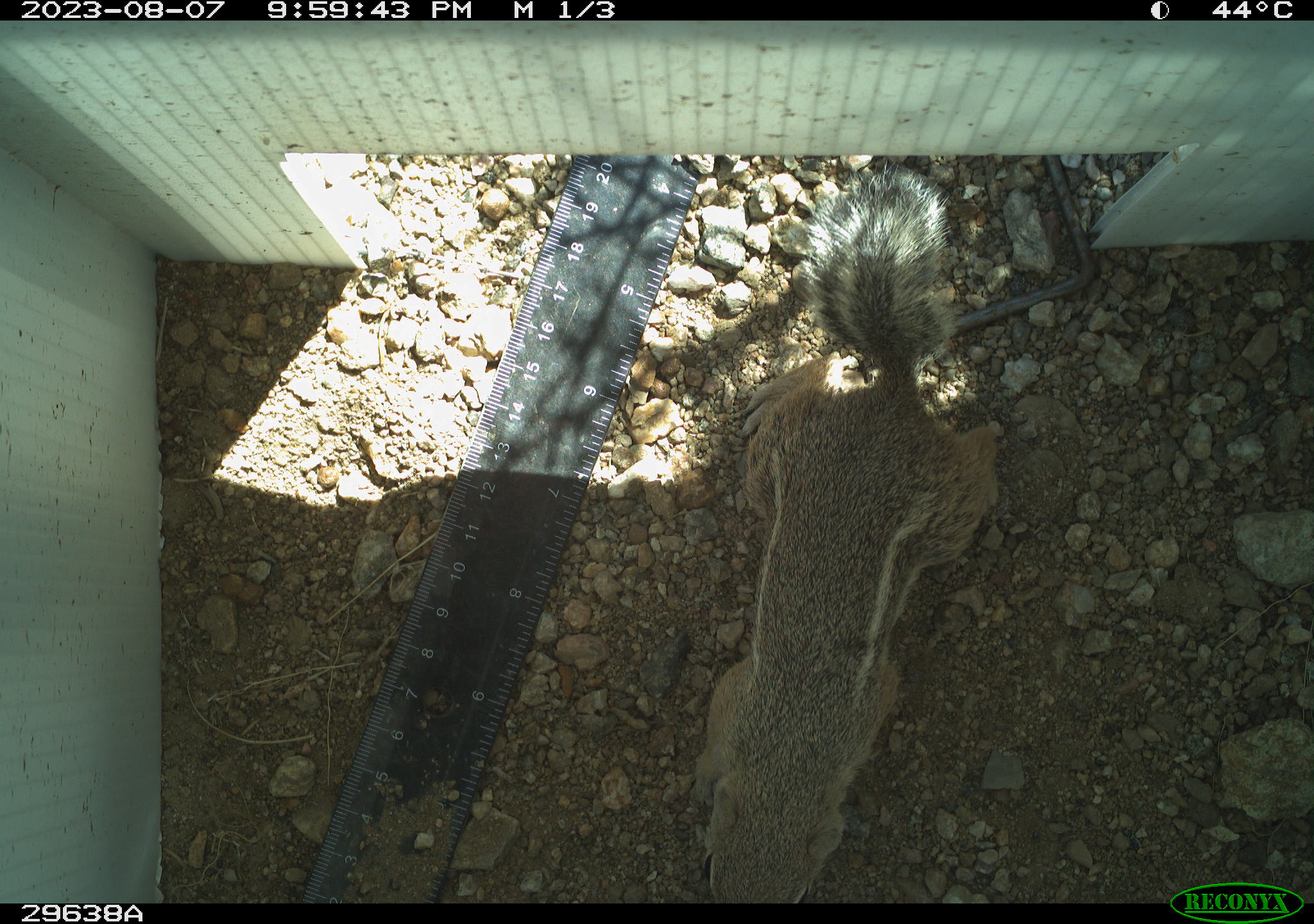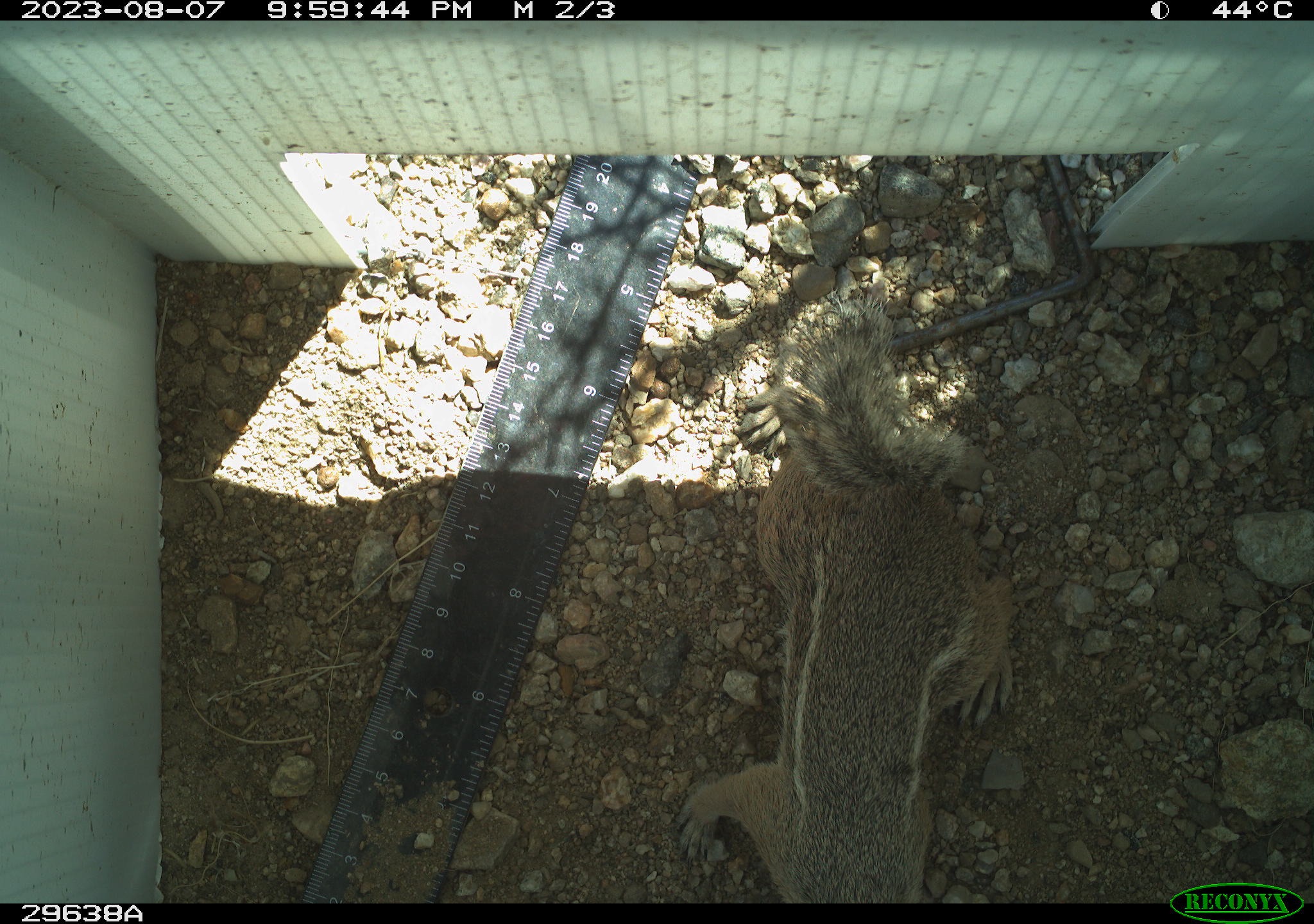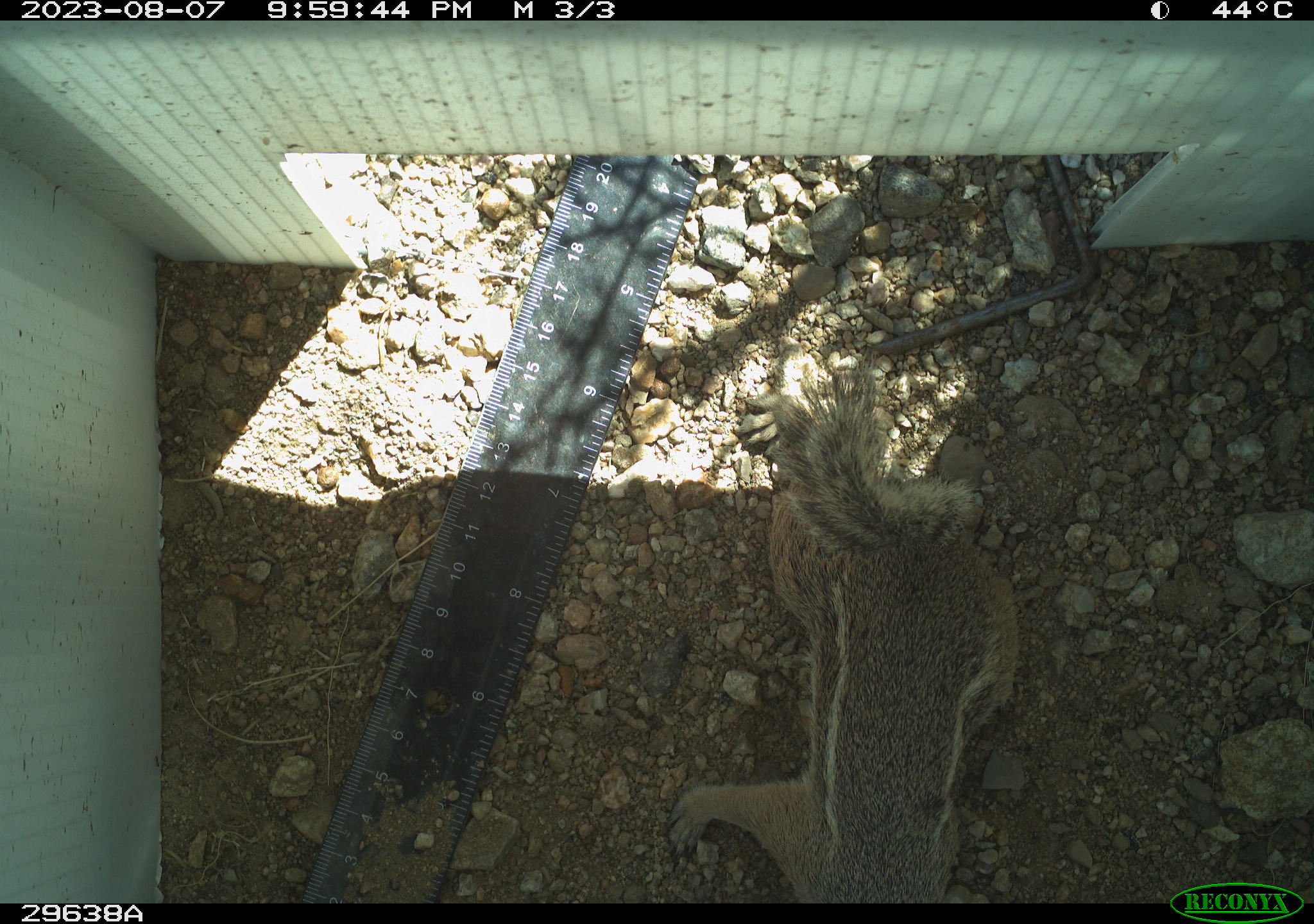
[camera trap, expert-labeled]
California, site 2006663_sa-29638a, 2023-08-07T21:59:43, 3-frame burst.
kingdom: Animalia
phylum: Chordata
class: Mammalia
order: Rodentia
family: Sciuridae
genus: Ammospermophilus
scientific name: Ammospermophilus leucurus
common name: white-tailed antelope squirrel